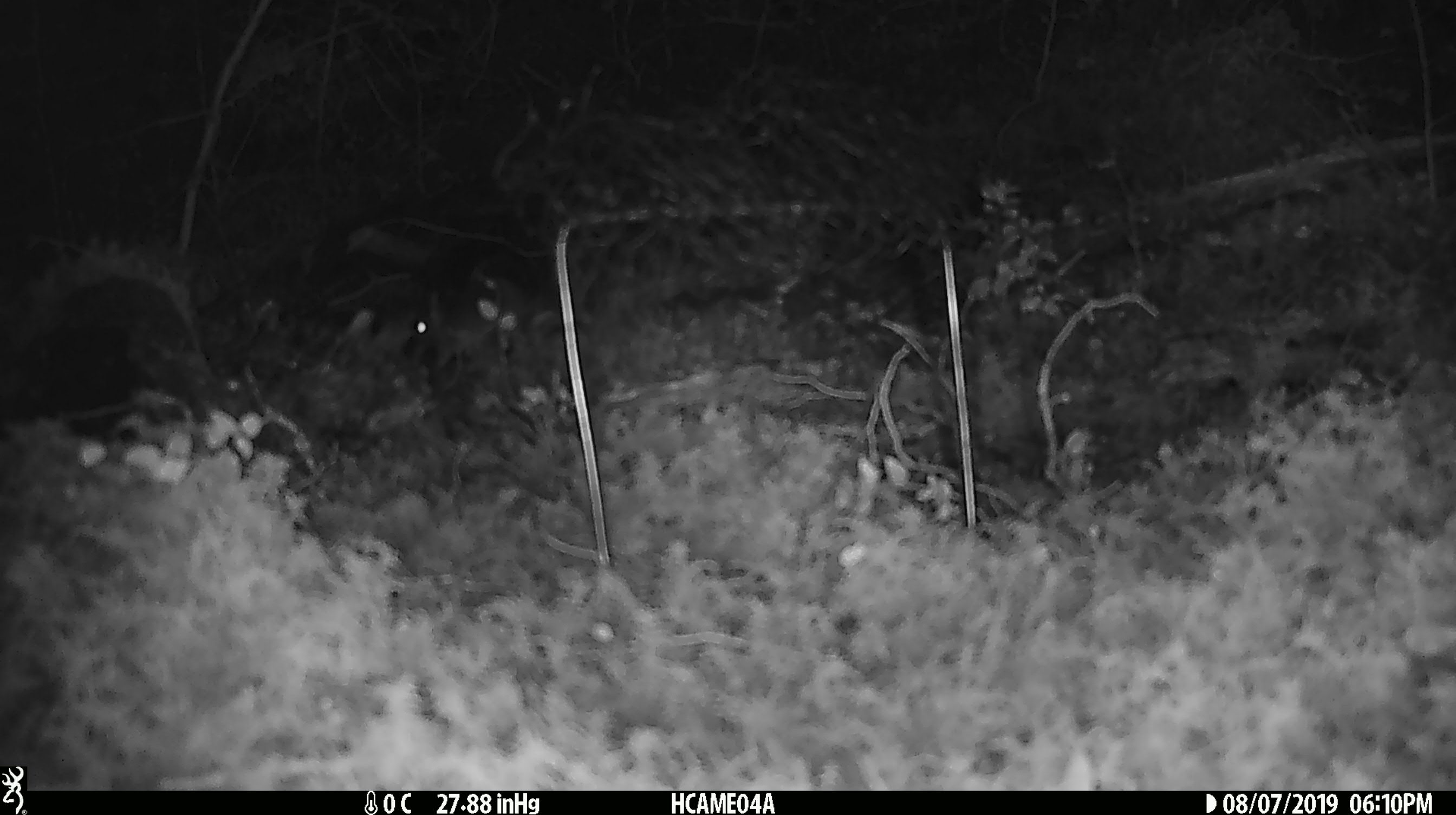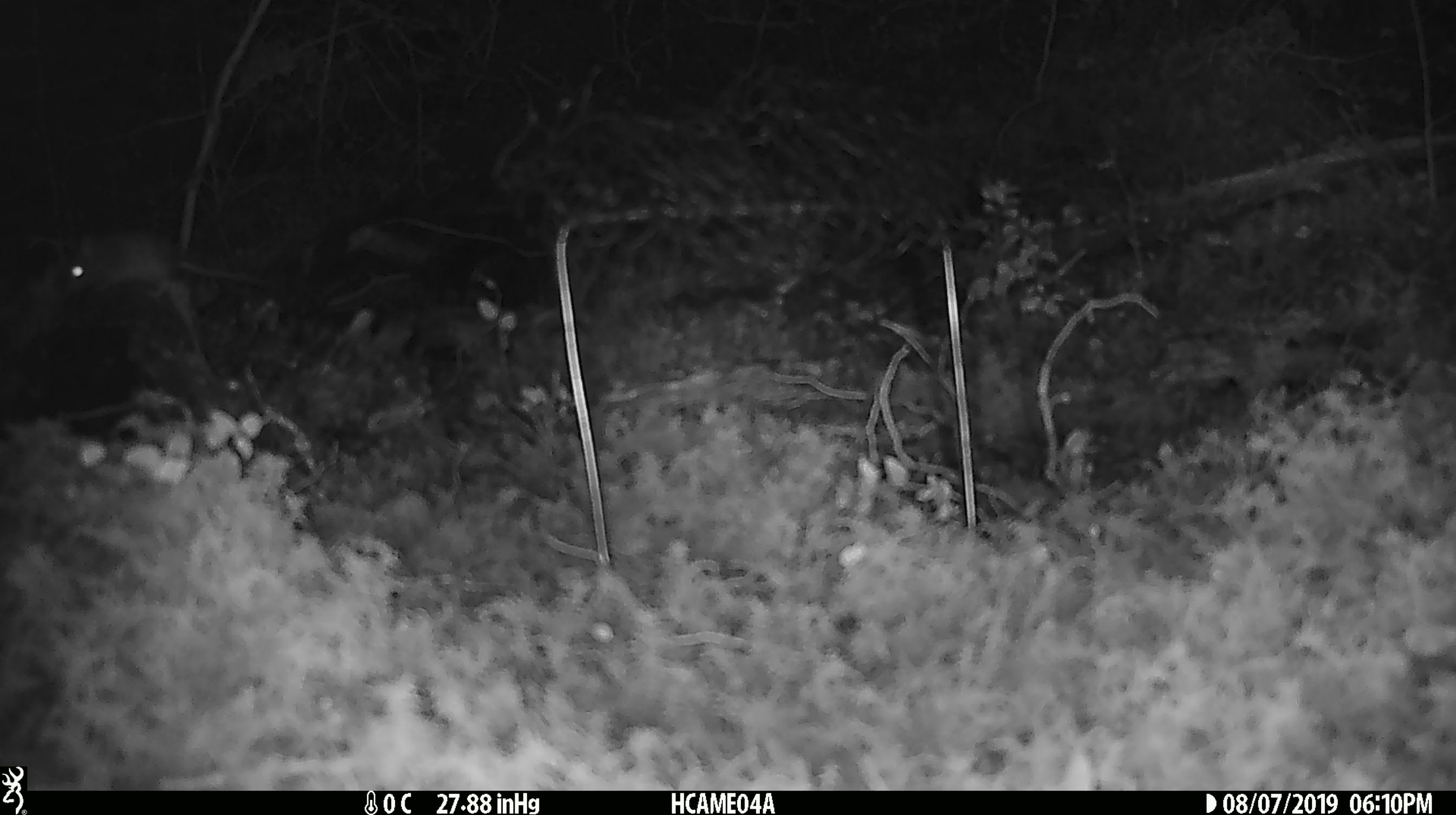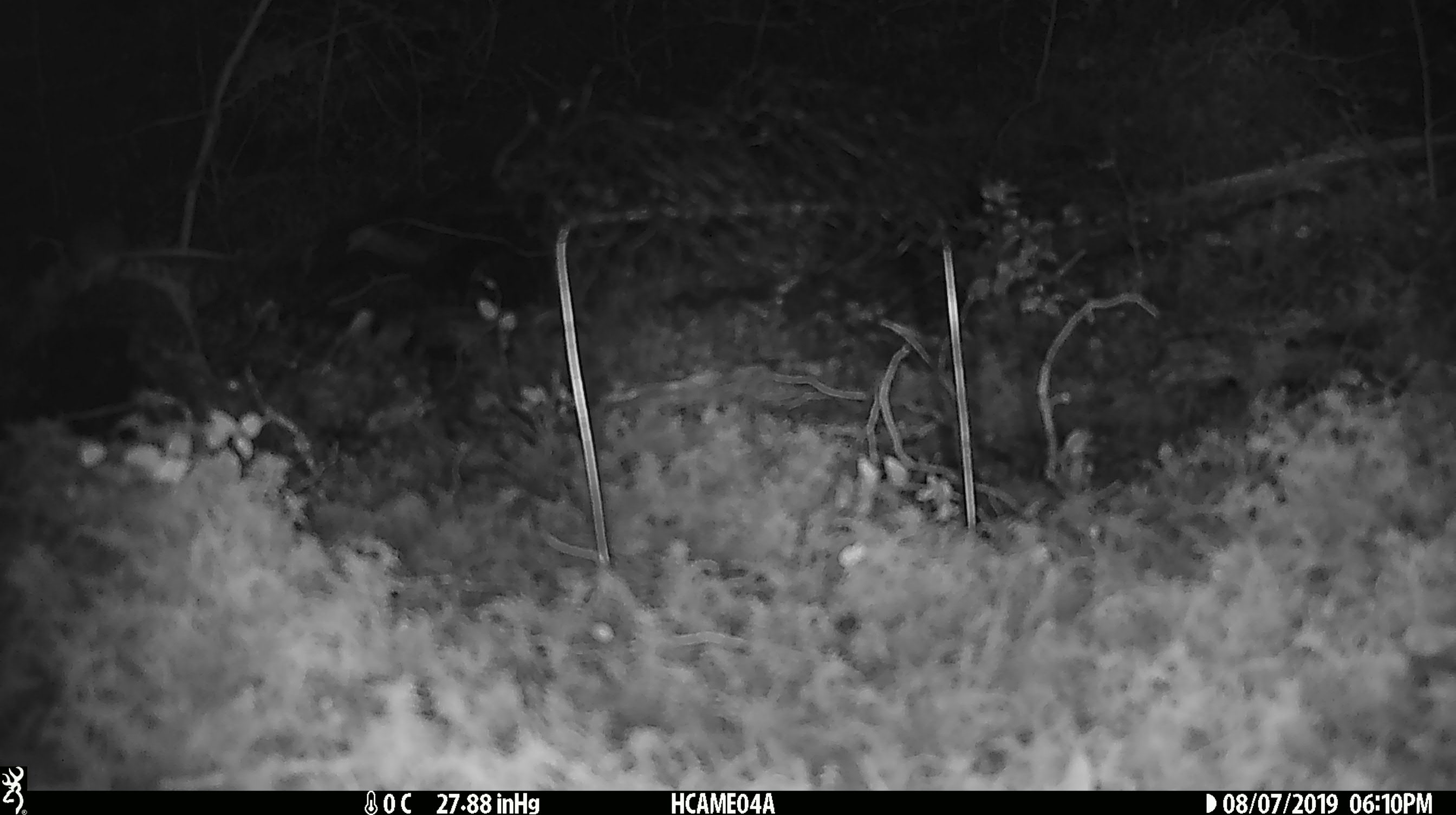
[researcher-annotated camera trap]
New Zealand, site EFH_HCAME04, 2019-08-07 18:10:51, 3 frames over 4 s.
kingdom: Animalia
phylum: Chordata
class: Mammalia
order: Rodentia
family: Muridae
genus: Mus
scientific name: Mus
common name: mouse